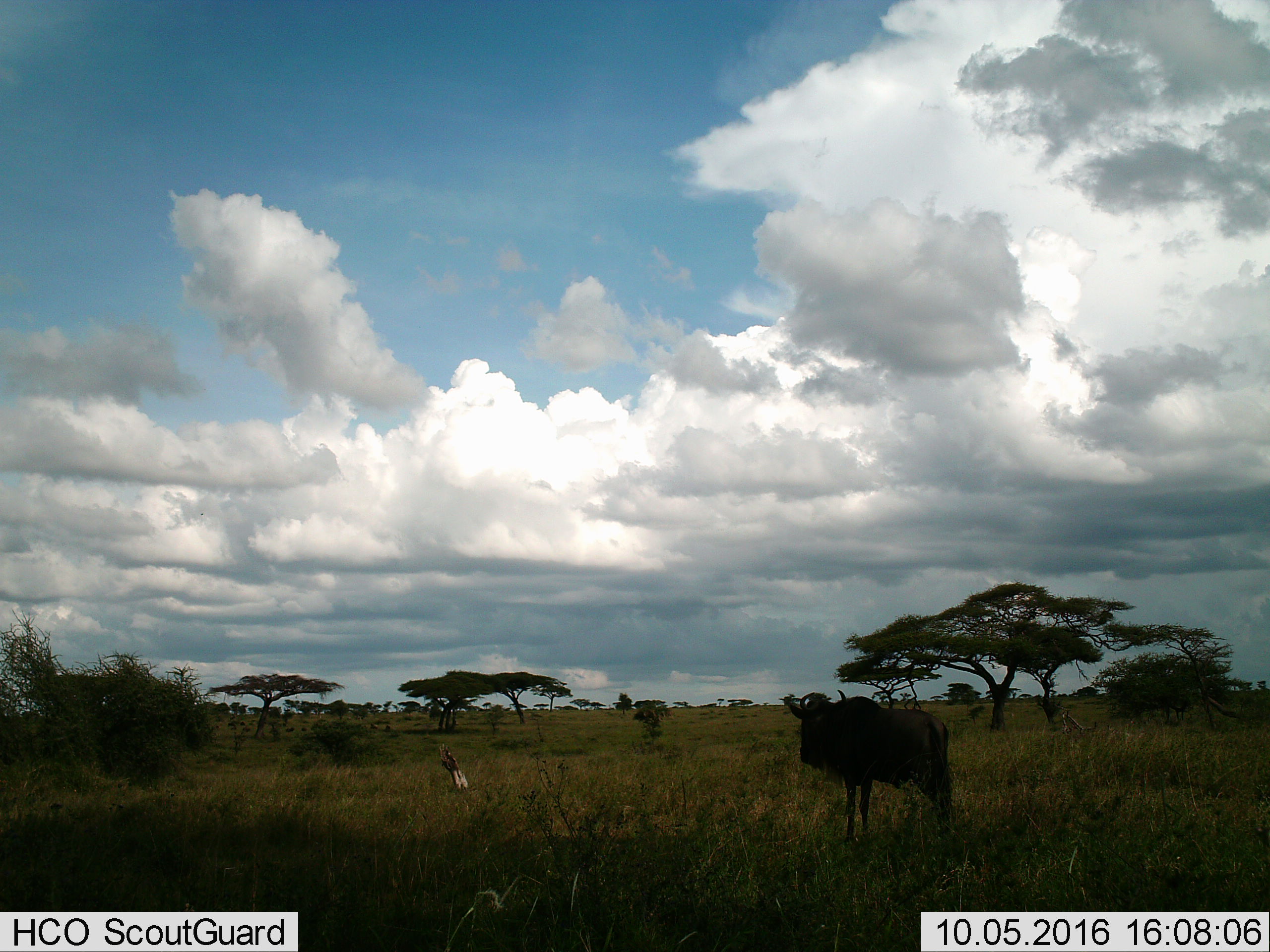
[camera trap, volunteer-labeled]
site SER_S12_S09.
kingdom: Animalia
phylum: Chordata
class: Mammalia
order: Artiodactyla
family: Bovidae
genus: Connochaetes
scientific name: Connochaetes taurinus taurinus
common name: blue wildebeest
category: wildebeestblue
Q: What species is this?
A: Wildebeestblue (blue wildebeest) (Connochaetes taurinus taurinus).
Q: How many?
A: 1.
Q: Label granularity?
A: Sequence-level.